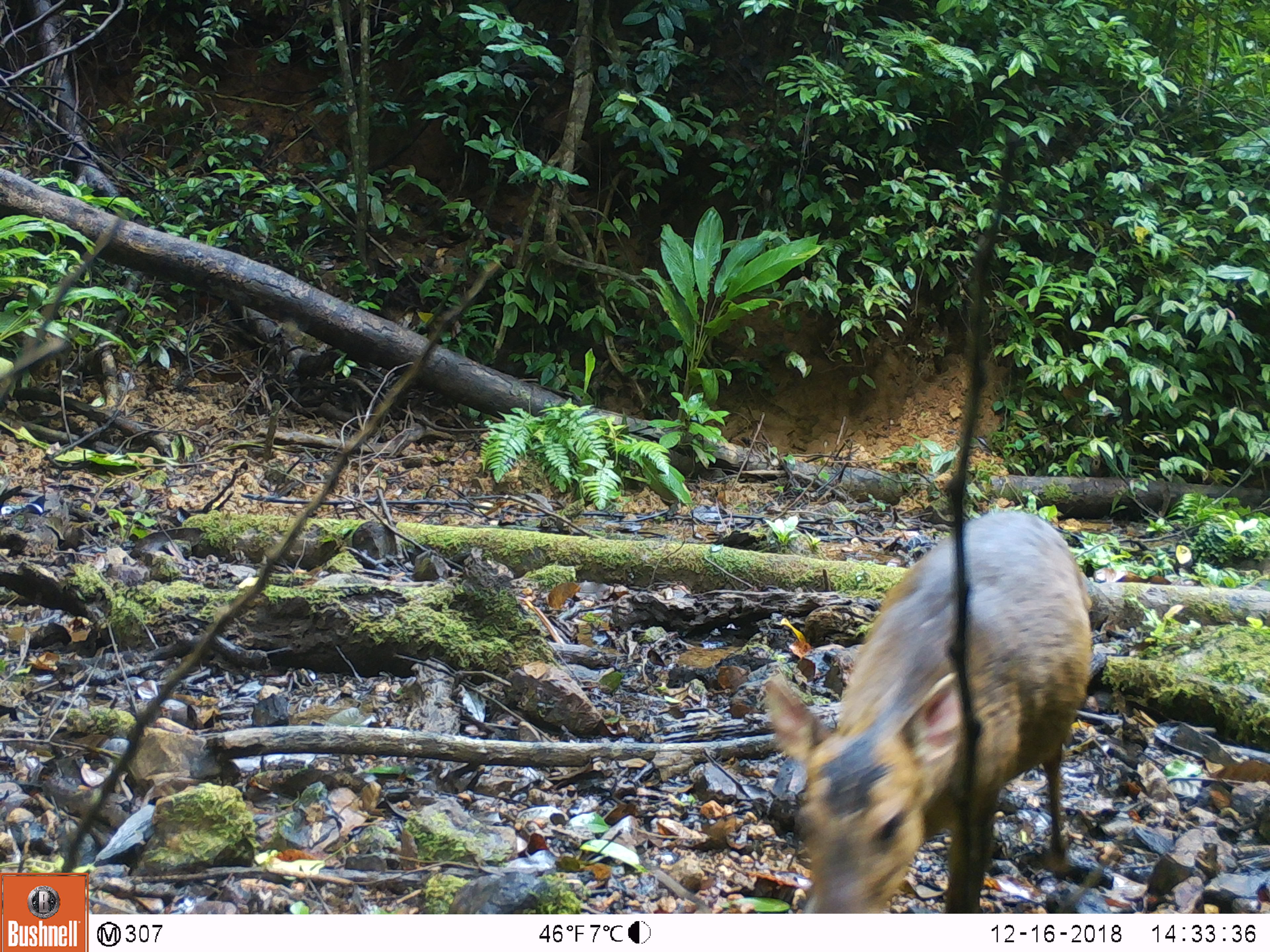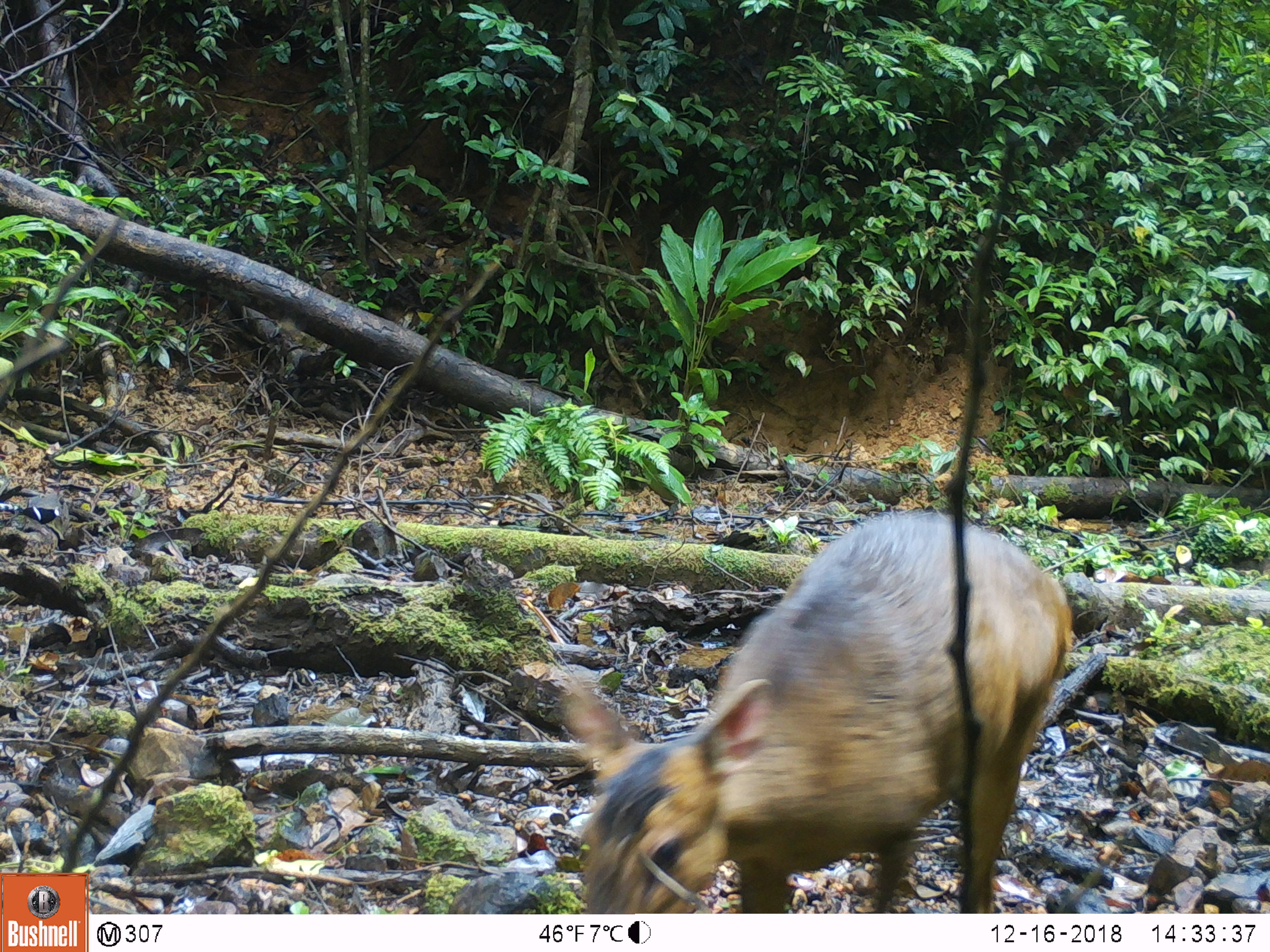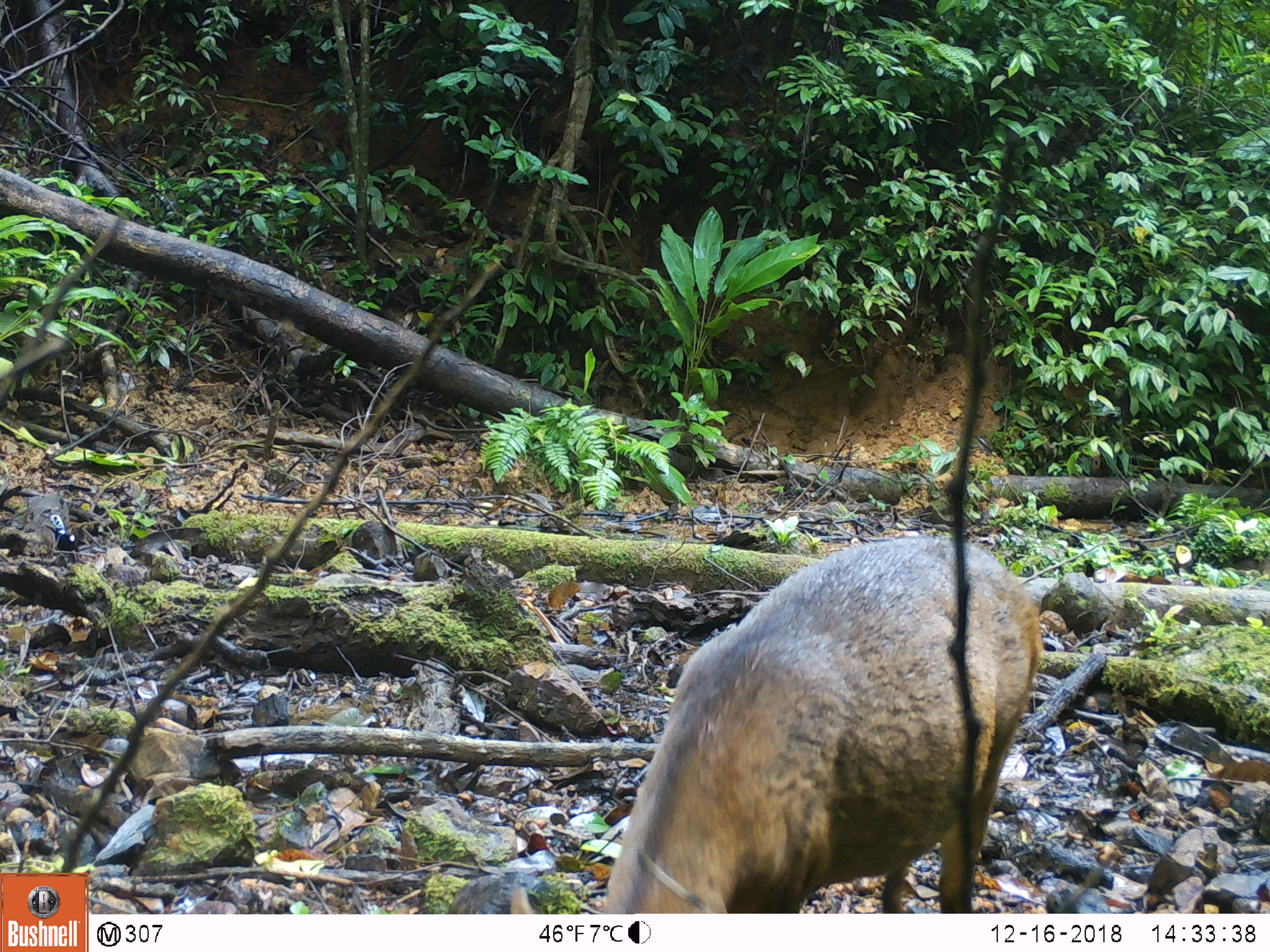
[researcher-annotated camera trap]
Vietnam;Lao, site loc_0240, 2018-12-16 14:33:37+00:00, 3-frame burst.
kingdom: Animalia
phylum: Chordata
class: Mammalia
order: Artiodactyla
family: Cervidae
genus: Muntiacus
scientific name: Muntiacus vuquangensis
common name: large-antlered muntjac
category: large antlered muntjac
Large antlered muntjac (large-antlered muntjac) (Muntiacus vuquangensis). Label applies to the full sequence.